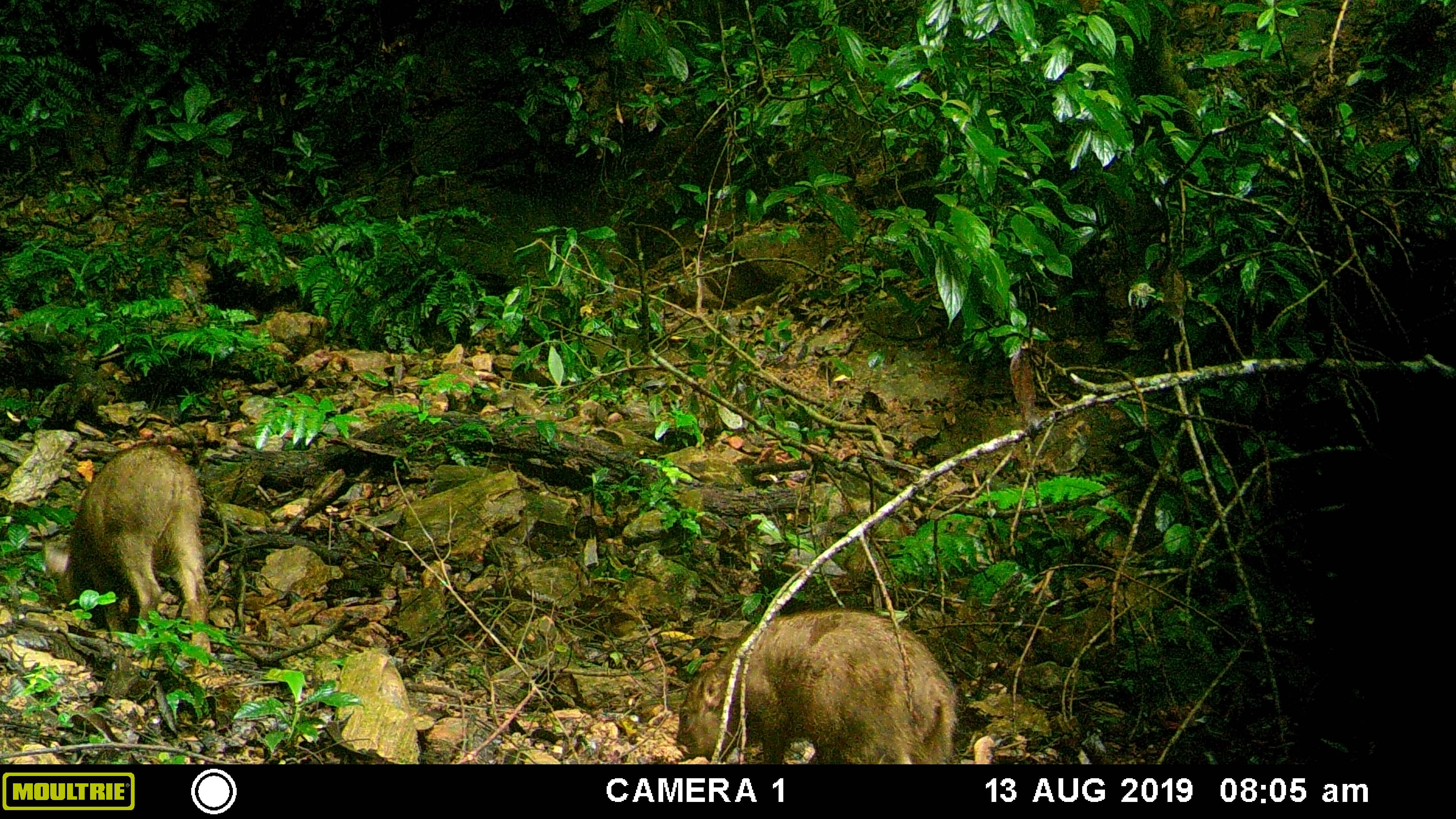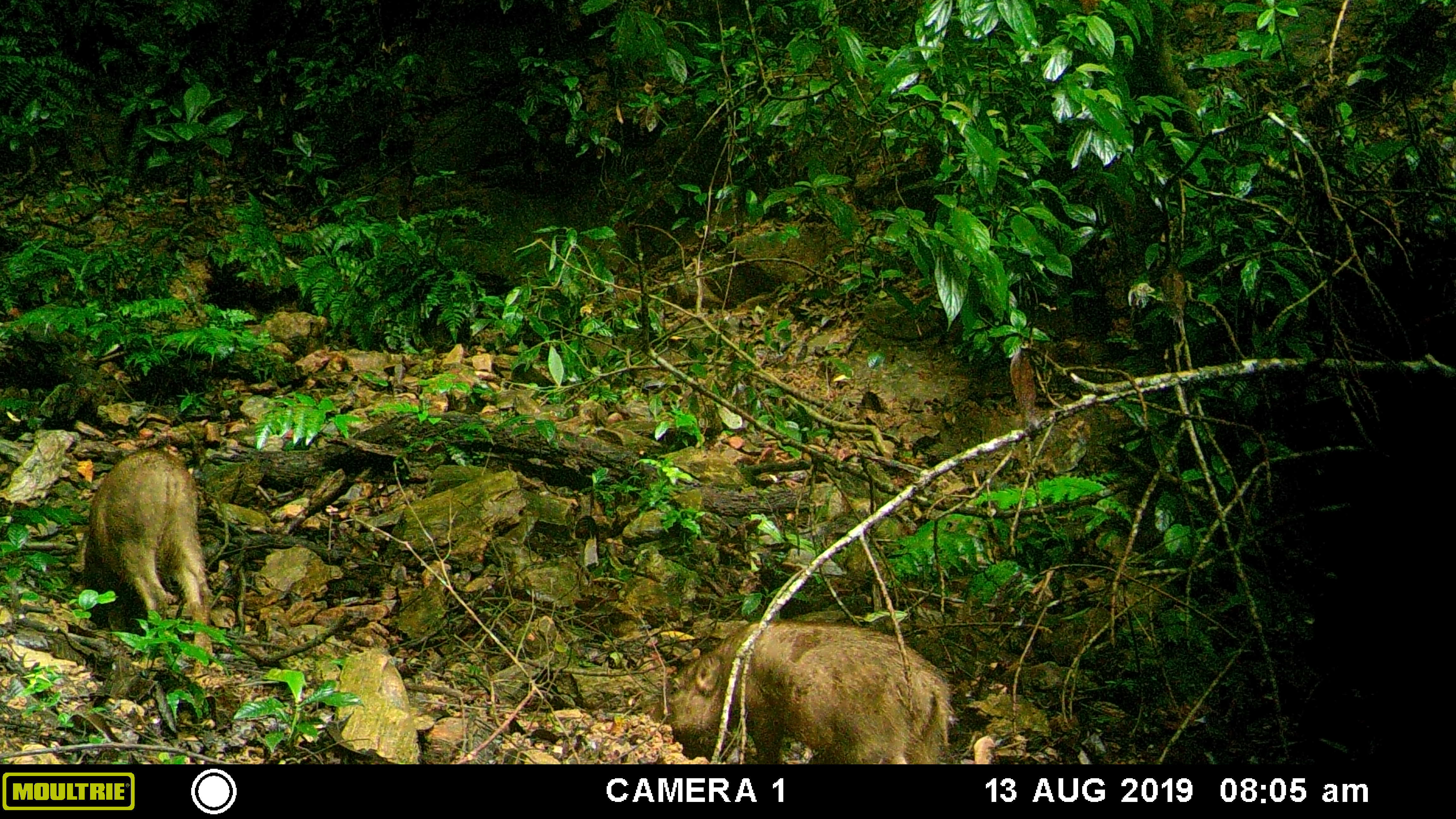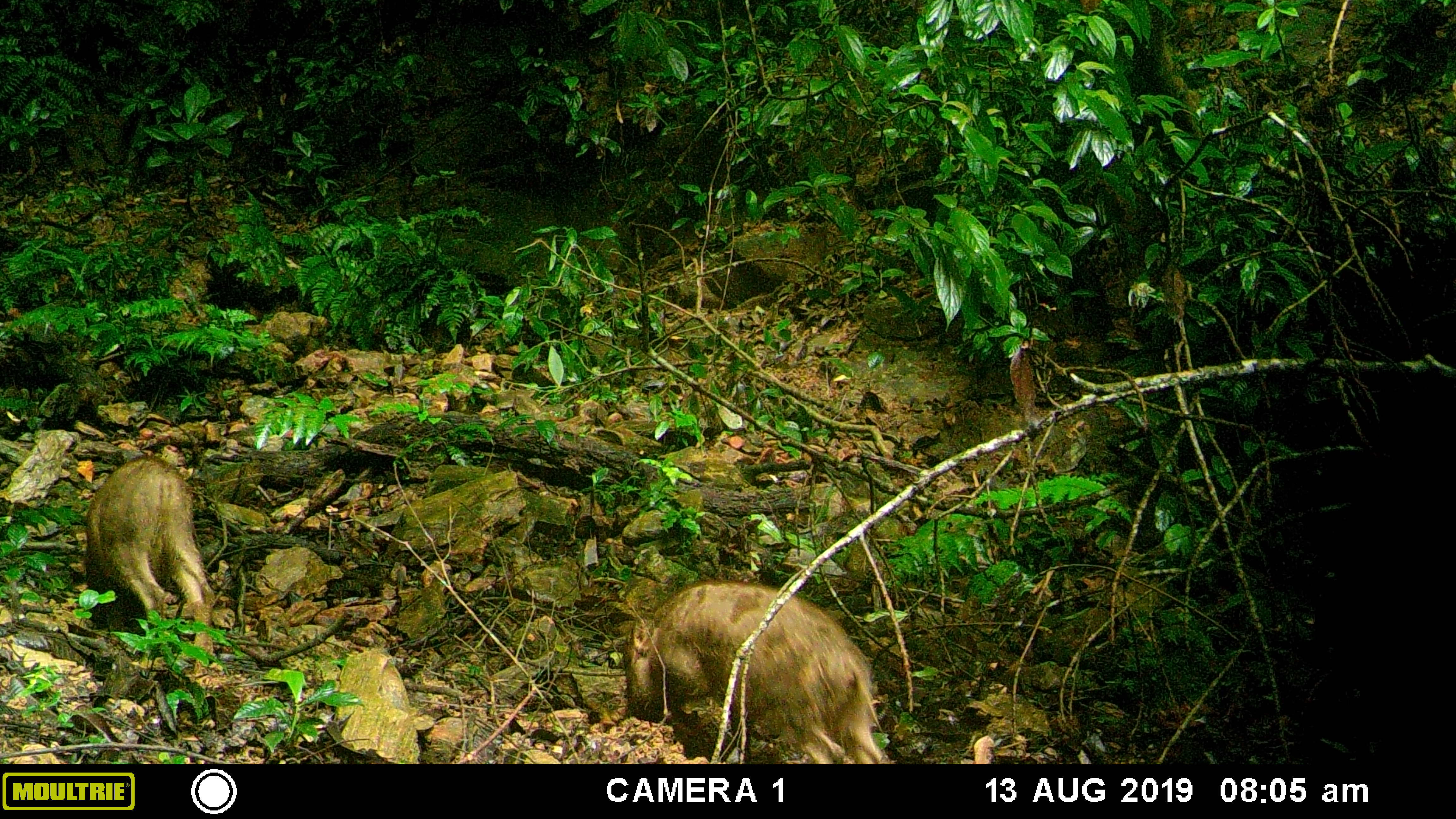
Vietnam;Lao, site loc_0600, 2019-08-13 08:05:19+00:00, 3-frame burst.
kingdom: Animalia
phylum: Chordata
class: Mammalia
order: Artiodactyla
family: Suidae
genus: Sus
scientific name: Sus scrofa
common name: eurasian wild pig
Eurasian wild pig (Sus scrofa). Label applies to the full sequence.